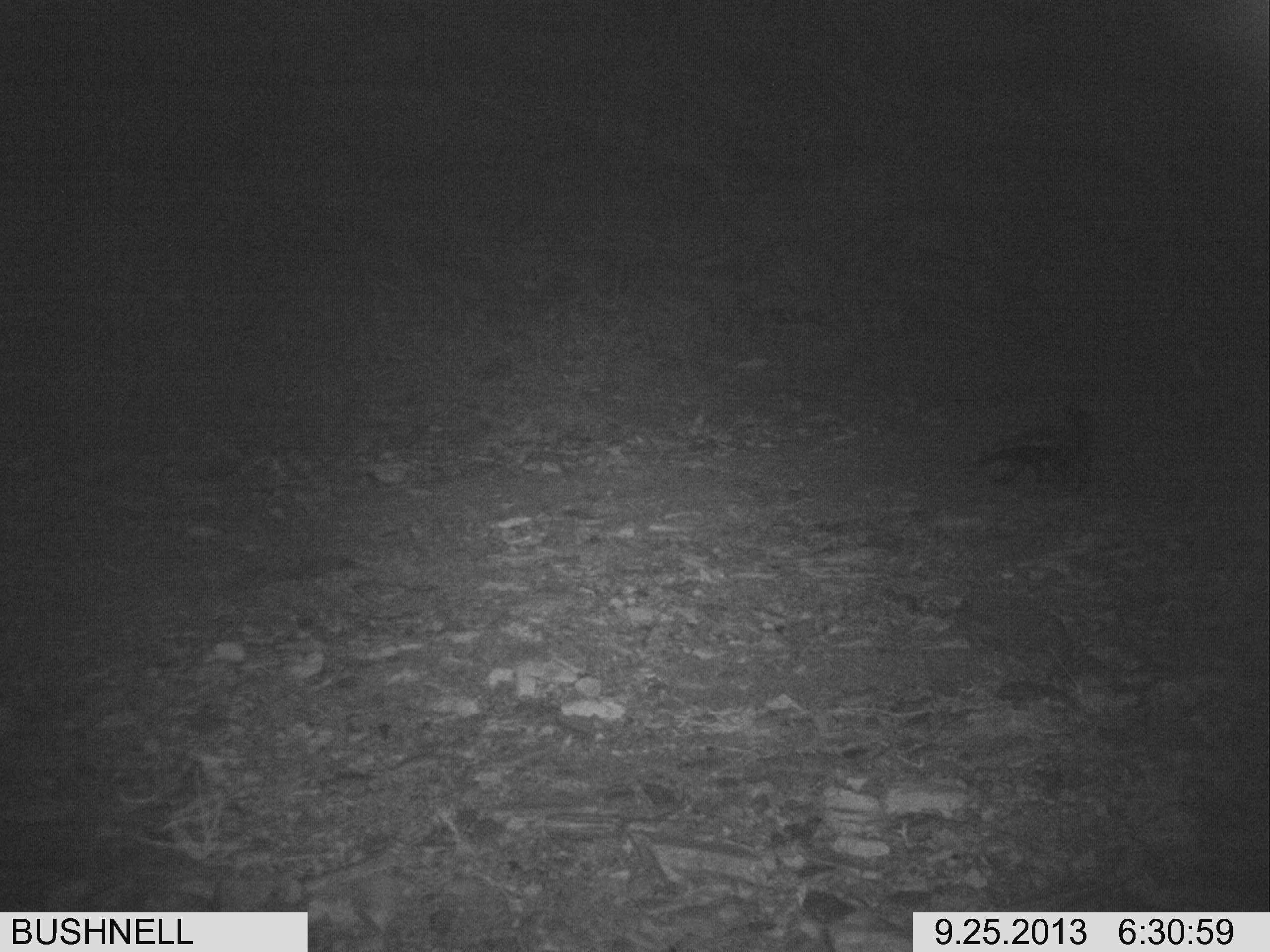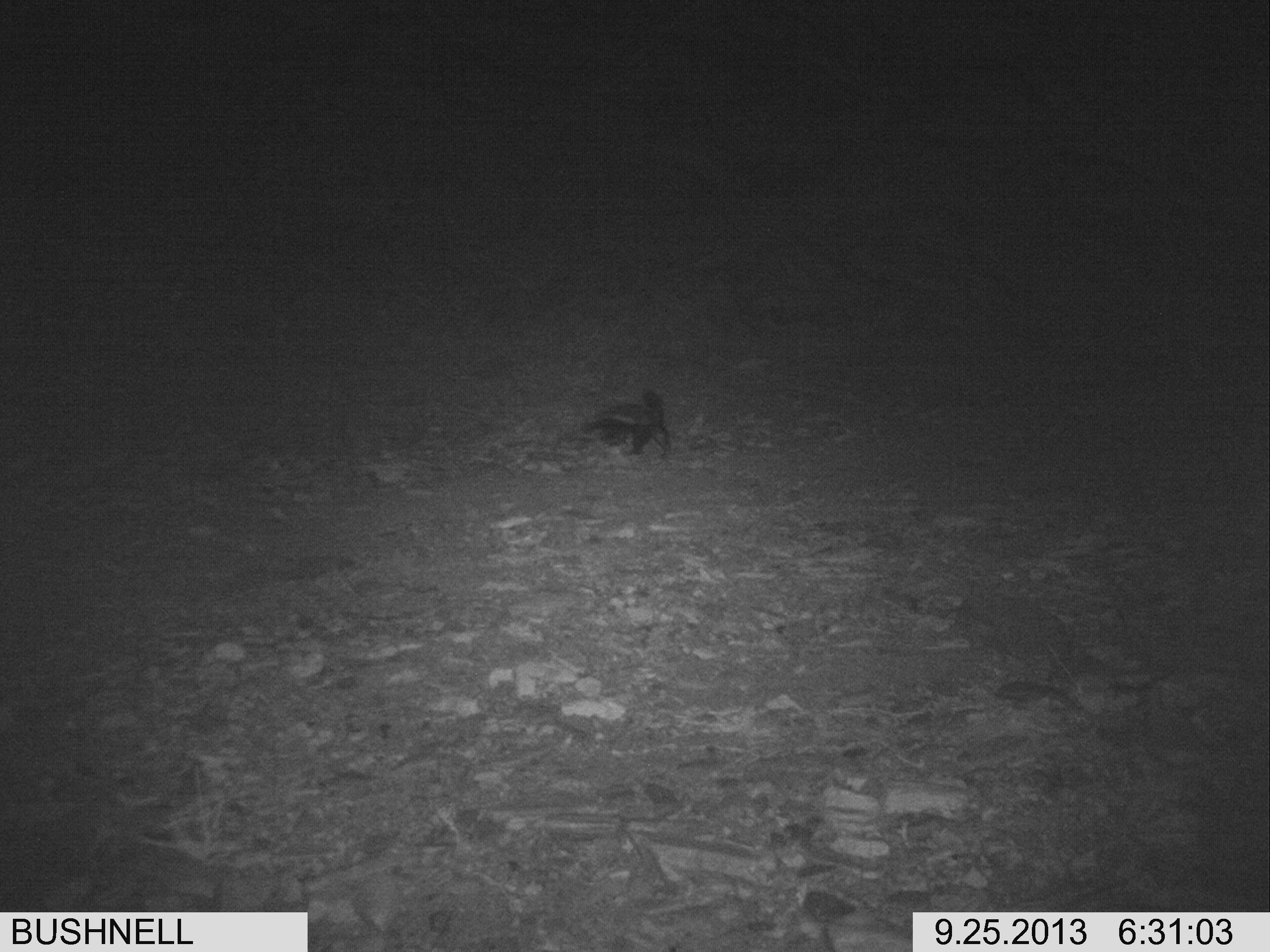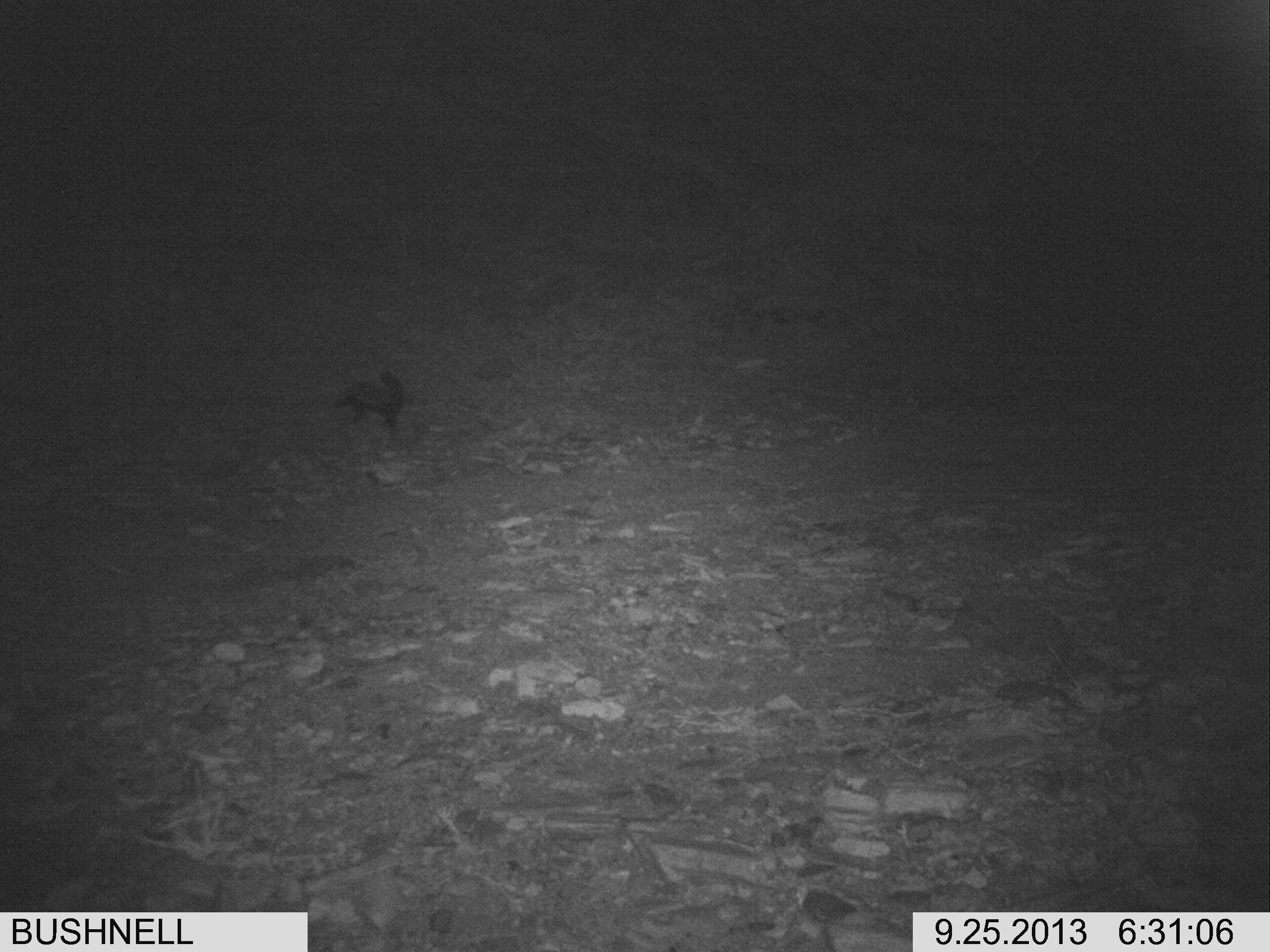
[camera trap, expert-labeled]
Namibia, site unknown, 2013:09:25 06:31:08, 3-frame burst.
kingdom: Animalia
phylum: Chordata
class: Mammalia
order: Carnivora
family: Mustelidae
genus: Mellivora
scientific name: Mellivora capensis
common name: ratel